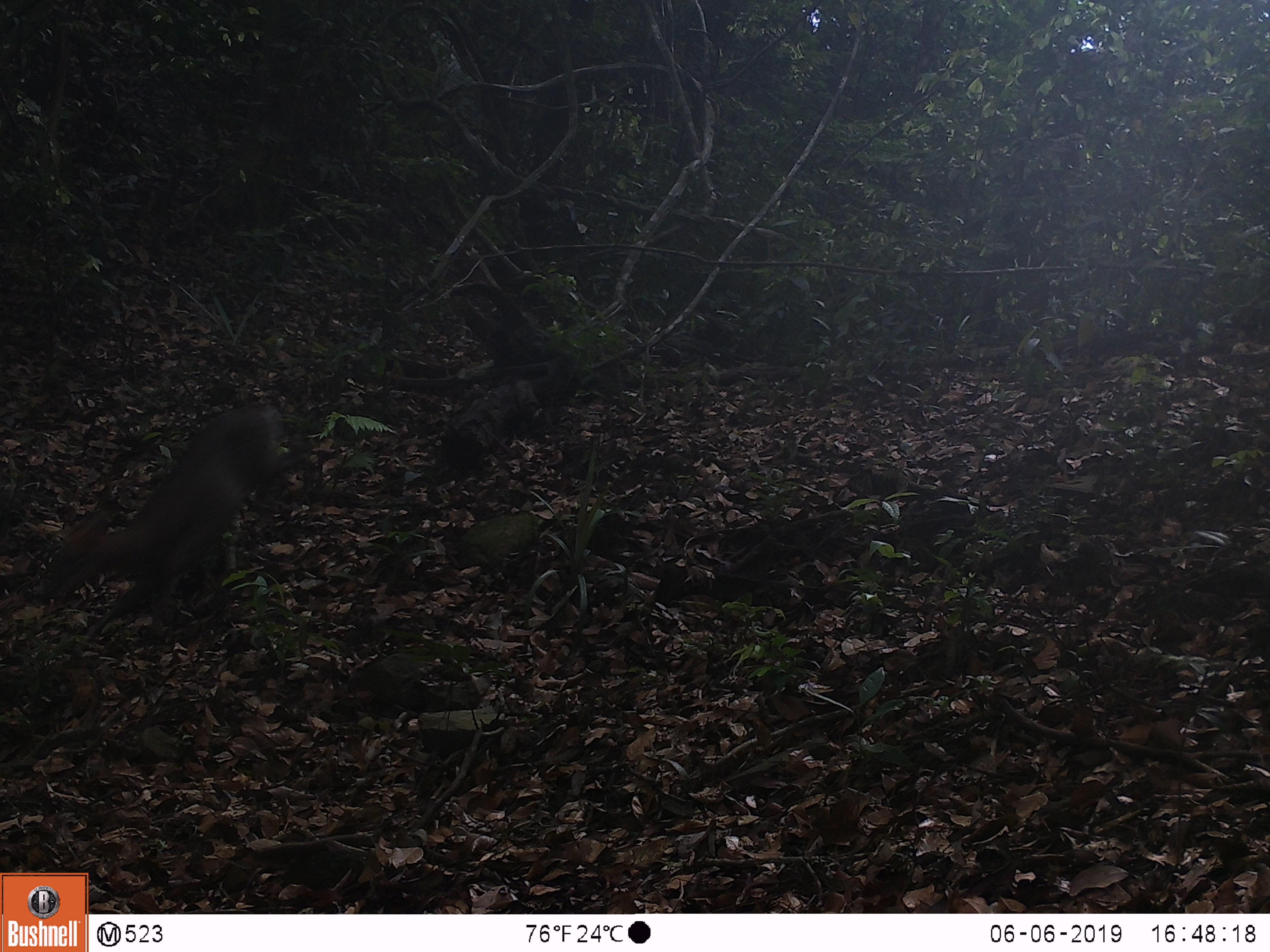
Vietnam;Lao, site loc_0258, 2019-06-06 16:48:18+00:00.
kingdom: Animalia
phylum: Chordata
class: Mammalia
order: Artiodactyla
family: Cervidae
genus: Muntiacus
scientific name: Muntiacus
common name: muntjacs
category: unidentified muntjac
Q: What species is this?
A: Unidentified muntjac (muntjacs) (Muntiacus).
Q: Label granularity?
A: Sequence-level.